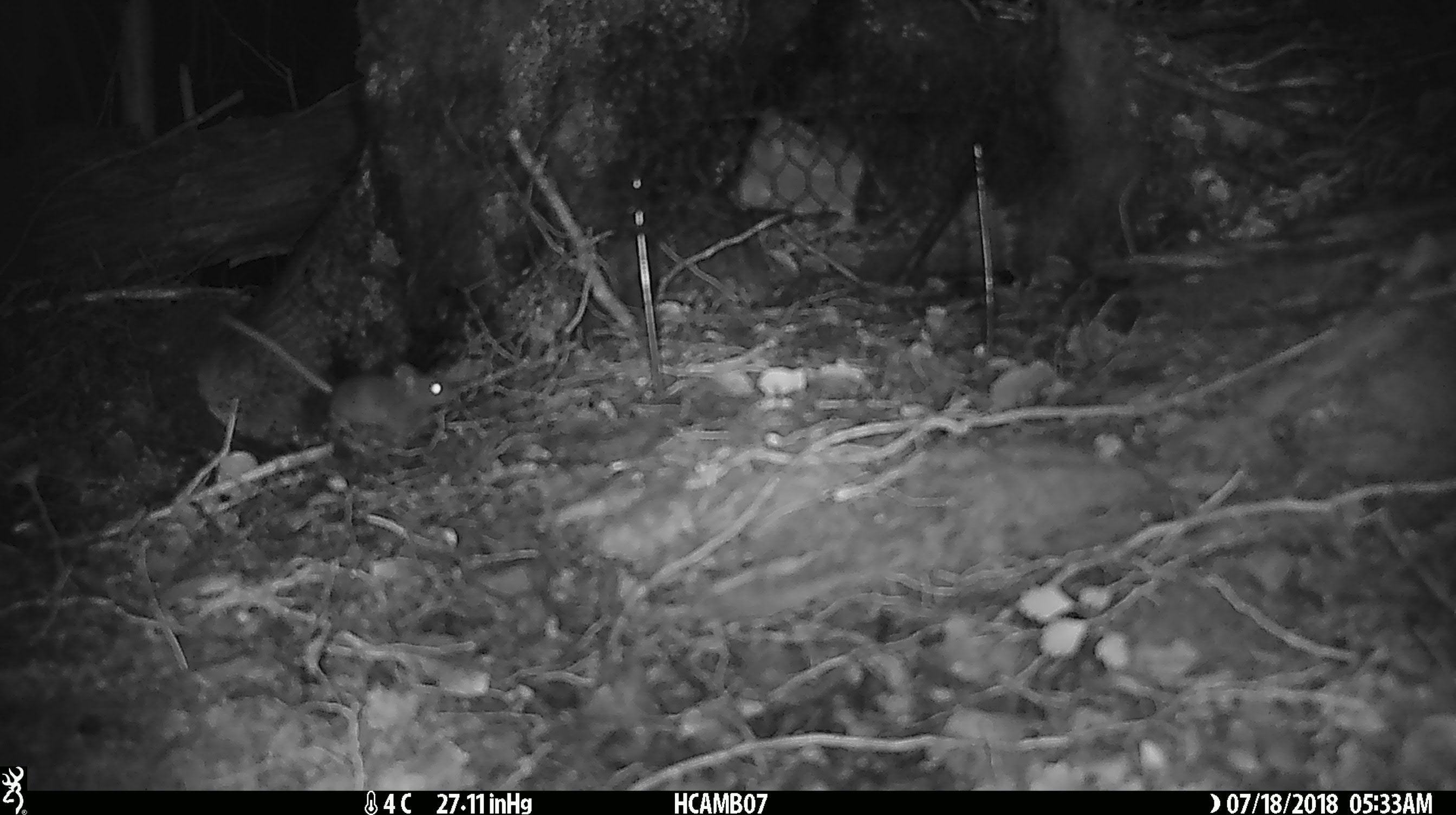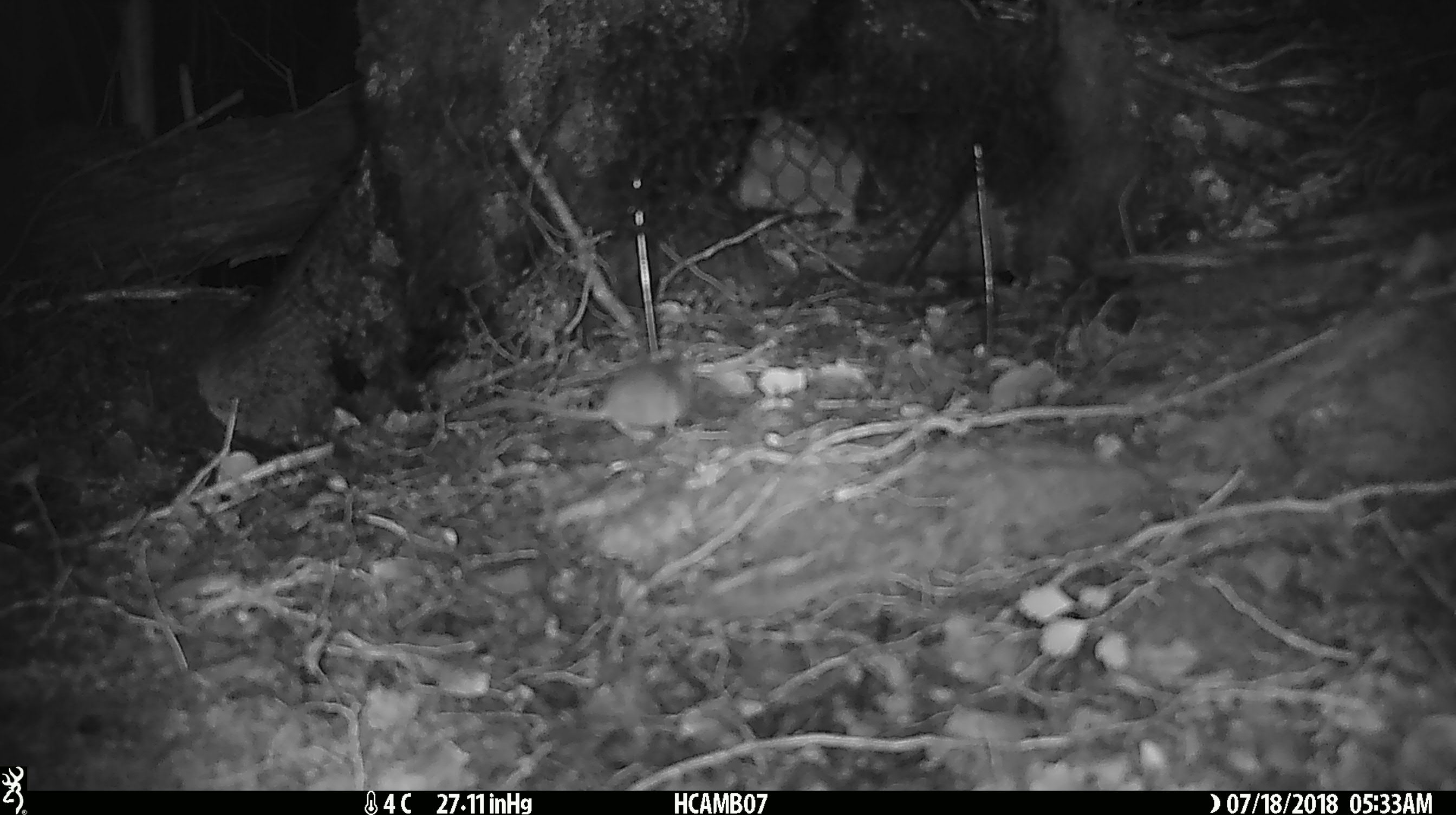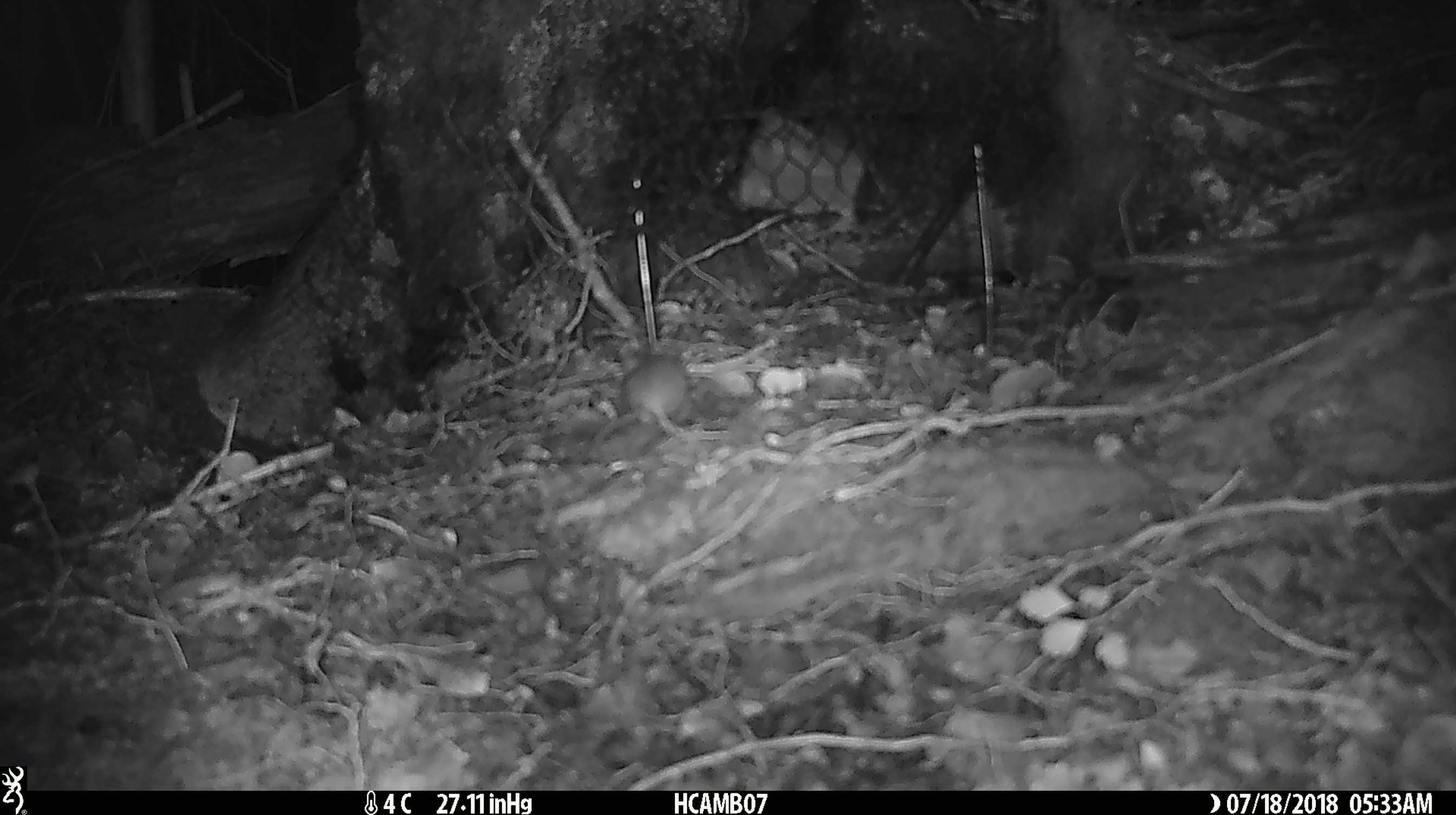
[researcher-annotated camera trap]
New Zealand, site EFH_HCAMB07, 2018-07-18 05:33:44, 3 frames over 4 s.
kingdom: Animalia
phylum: Chordata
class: Mammalia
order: Rodentia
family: Muridae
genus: Mus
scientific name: Mus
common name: mouse